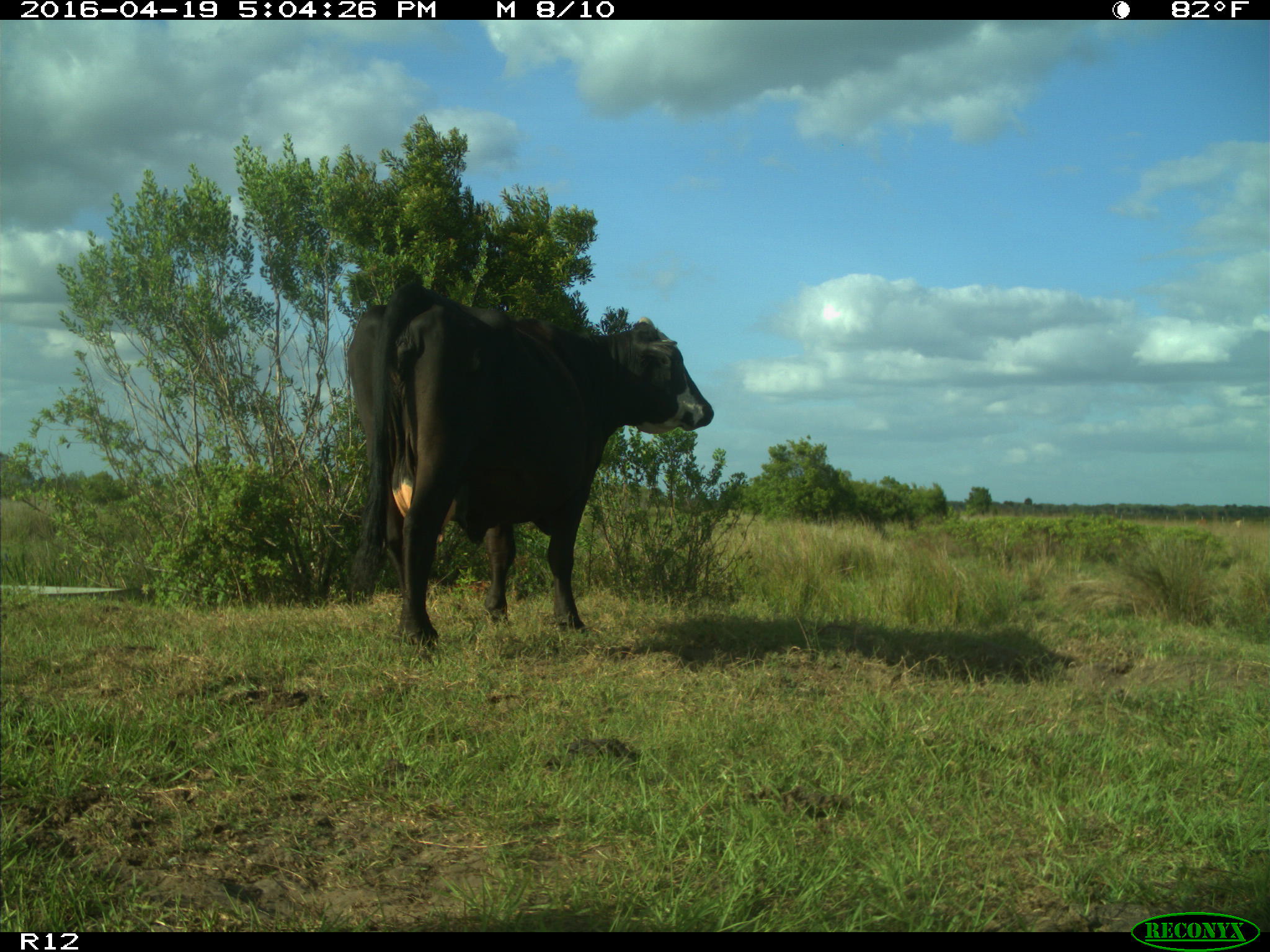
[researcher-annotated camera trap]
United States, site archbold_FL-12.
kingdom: Animalia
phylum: Chordata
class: Mammalia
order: Artiodactyla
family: Bovidae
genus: Bos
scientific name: Bos taurus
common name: domestic cow